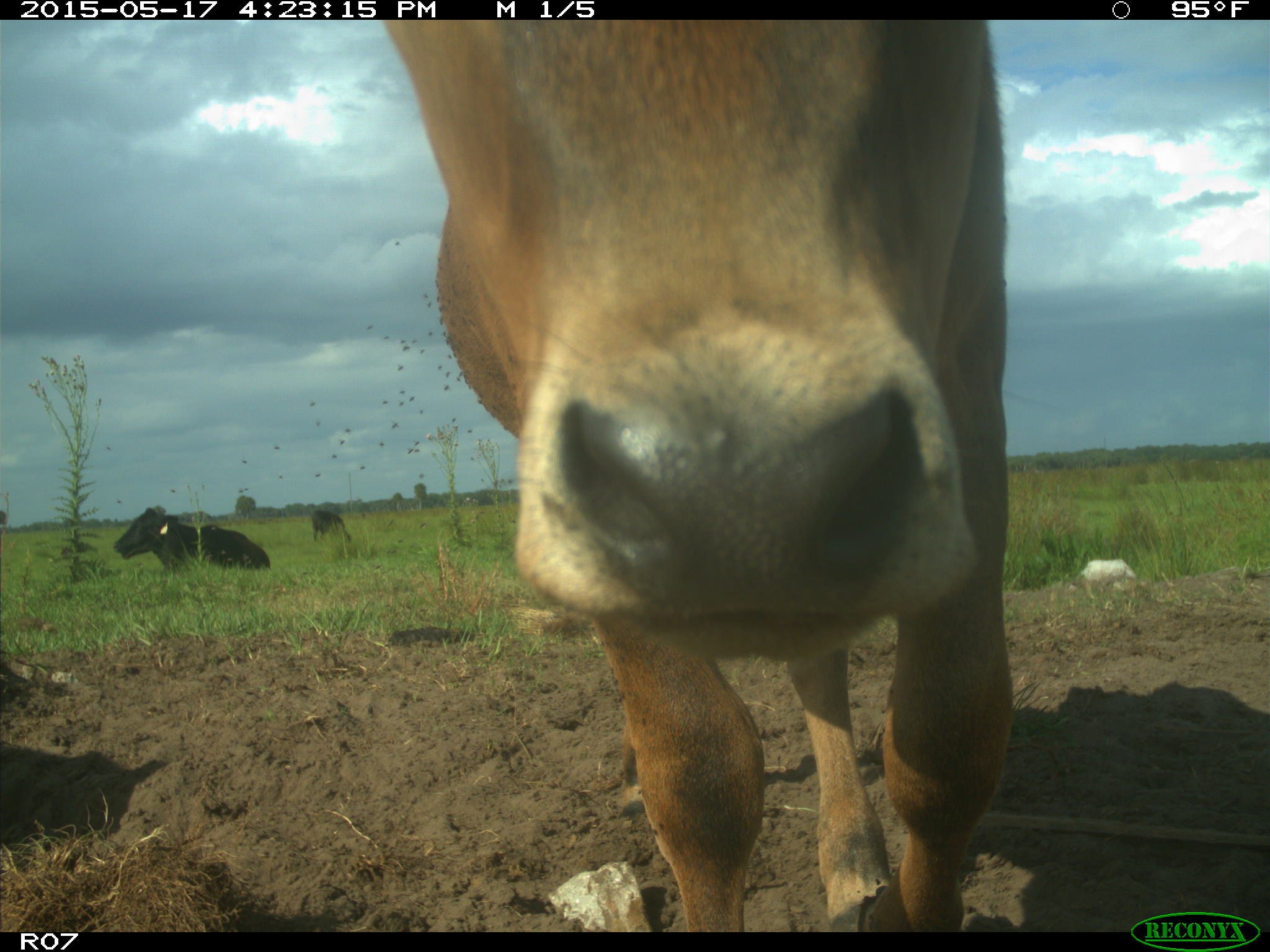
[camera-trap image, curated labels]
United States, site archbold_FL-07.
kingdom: Animalia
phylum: Chordata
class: Mammalia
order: Artiodactyla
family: Bovidae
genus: Bos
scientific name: Bos taurus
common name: domestic cow